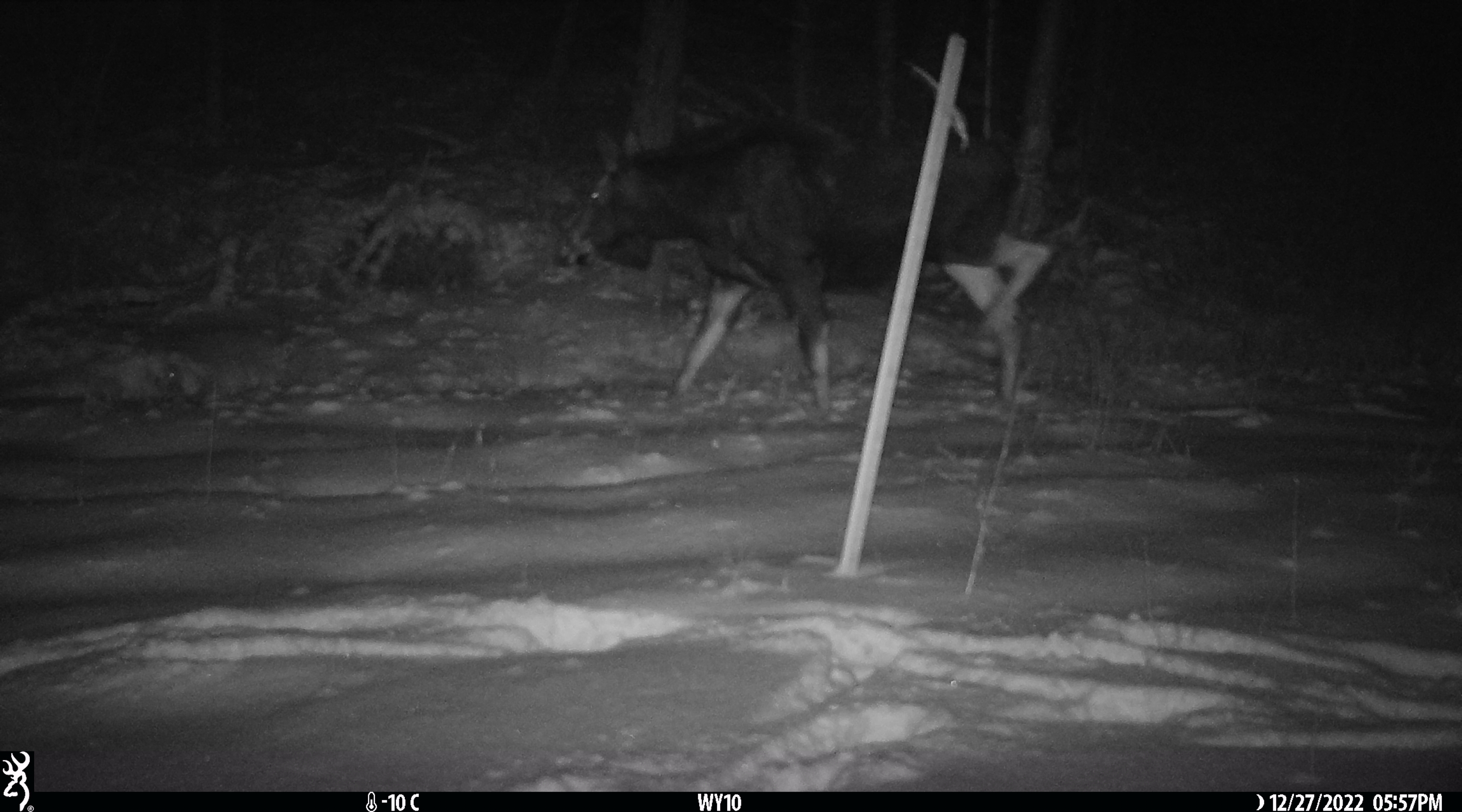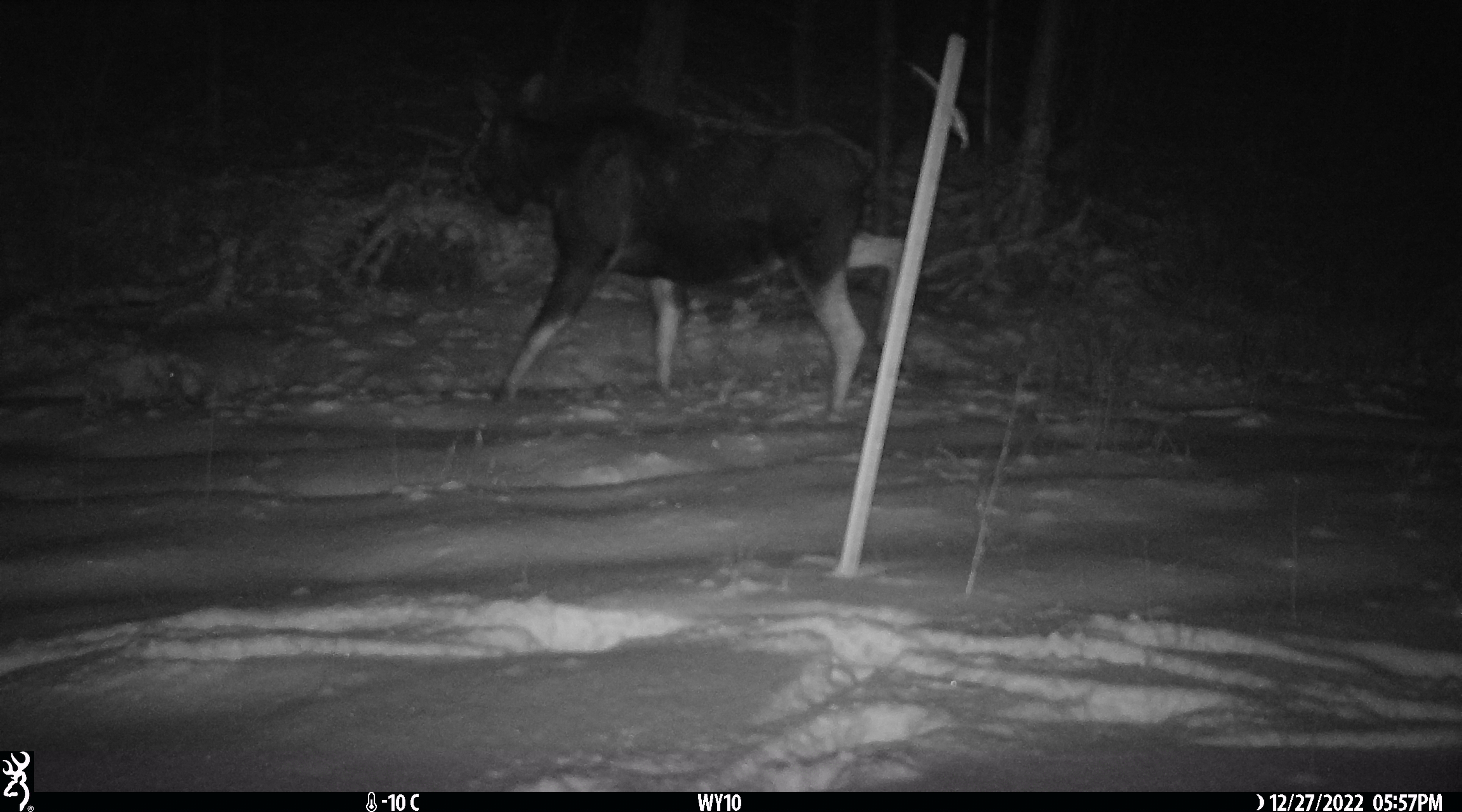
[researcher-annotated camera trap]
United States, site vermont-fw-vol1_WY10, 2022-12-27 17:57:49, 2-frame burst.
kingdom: Animalia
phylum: Chordata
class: Mammalia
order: Artiodactyla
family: Cervidae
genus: Alces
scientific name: Alces alces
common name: moose